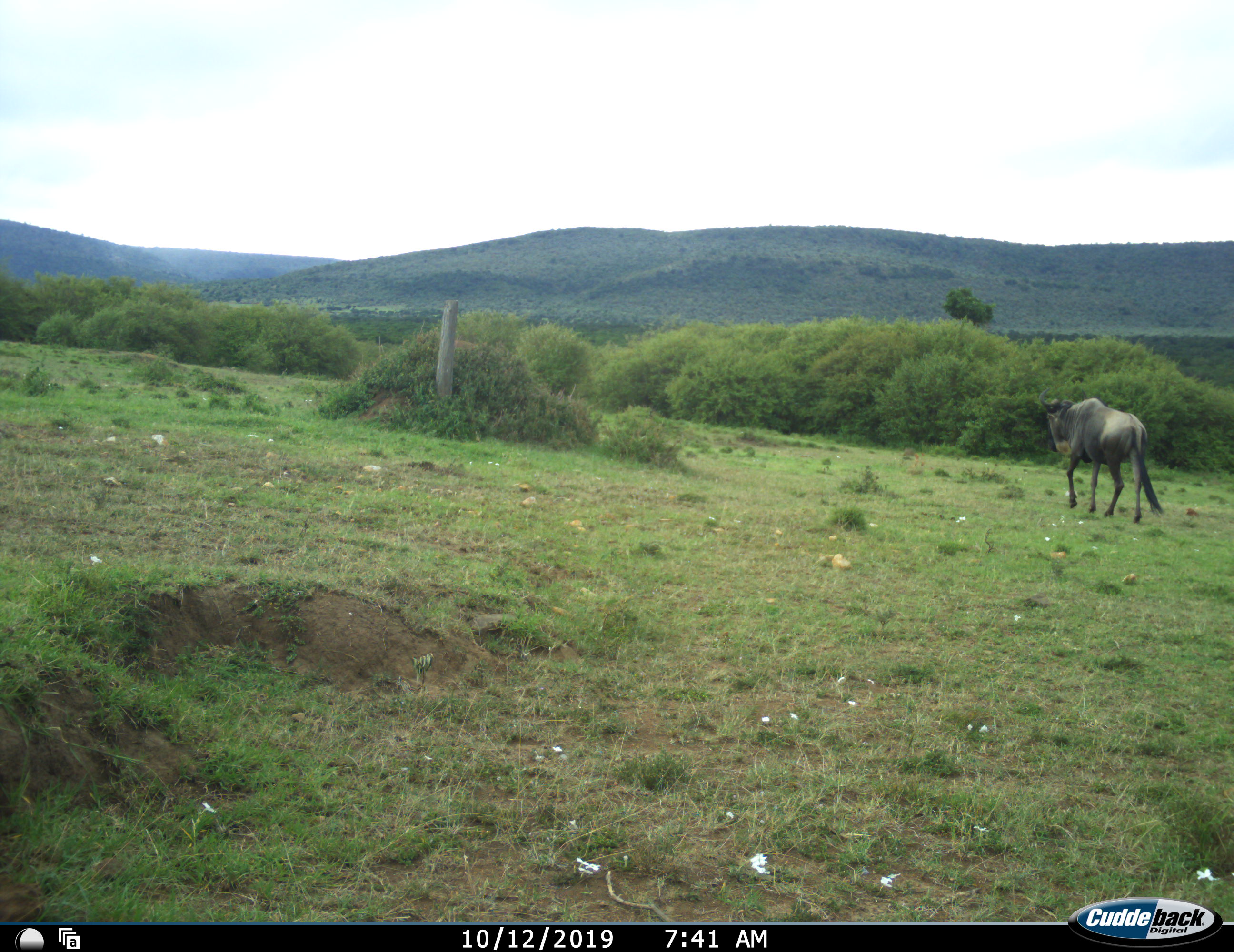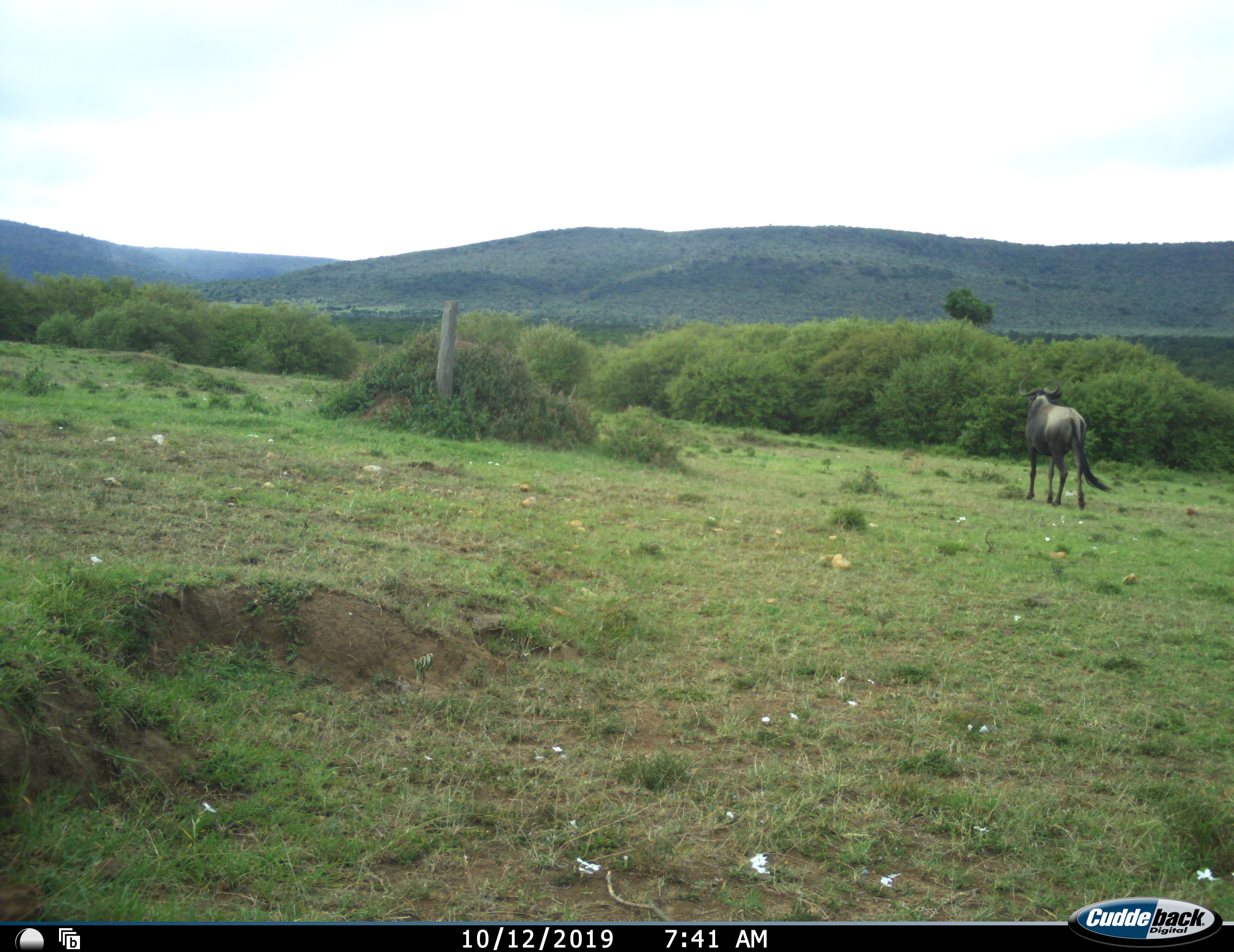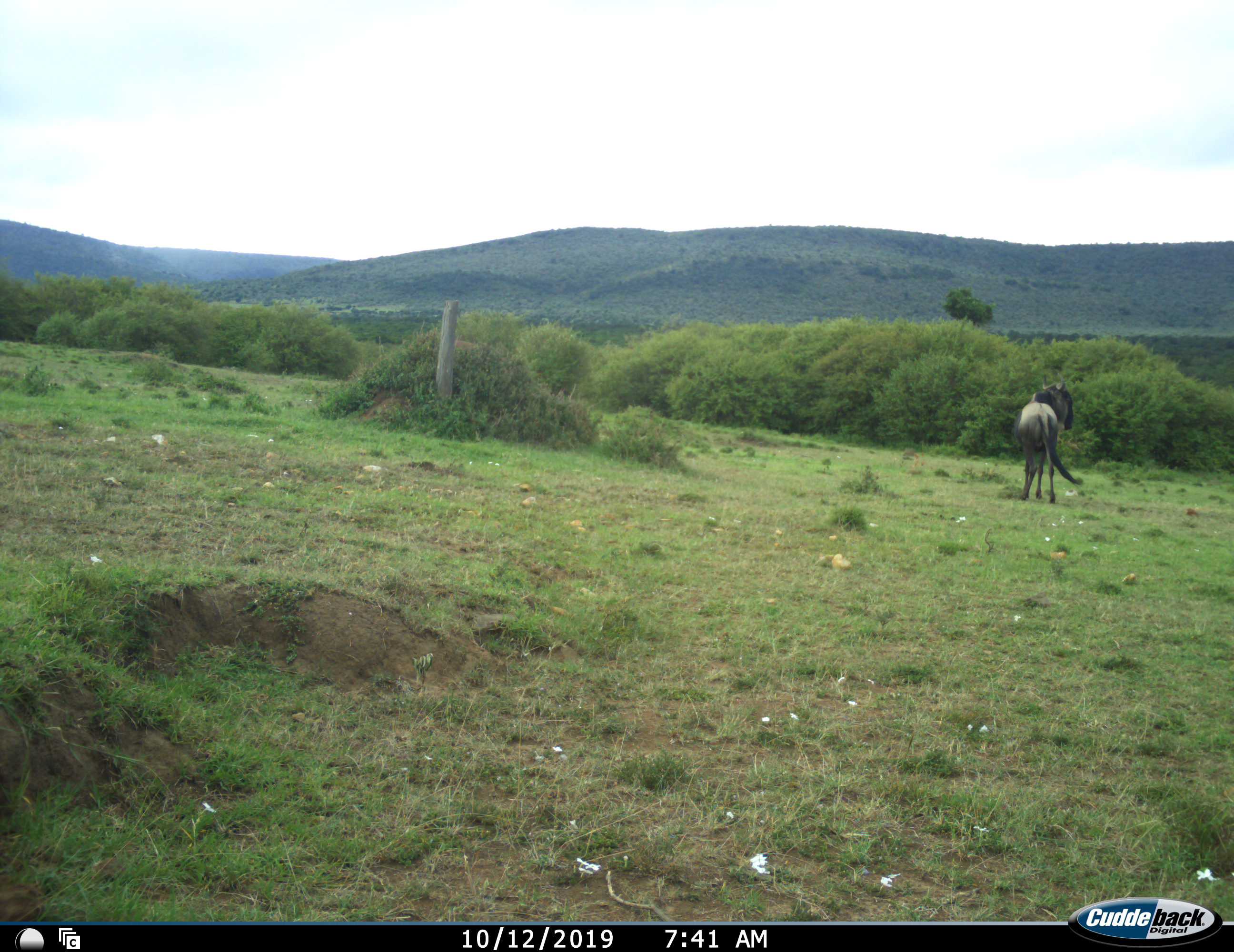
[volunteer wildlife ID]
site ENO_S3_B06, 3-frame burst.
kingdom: Animalia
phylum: Chordata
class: Mammalia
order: Artiodactyla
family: Bovidae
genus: Connochaetes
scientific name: Connochaetes taurinus taurinus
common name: blue wildebeest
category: wildebeestblue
Wildebeestblue (blue wildebeest) (Connochaetes taurinus taurinus), count 1. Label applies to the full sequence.